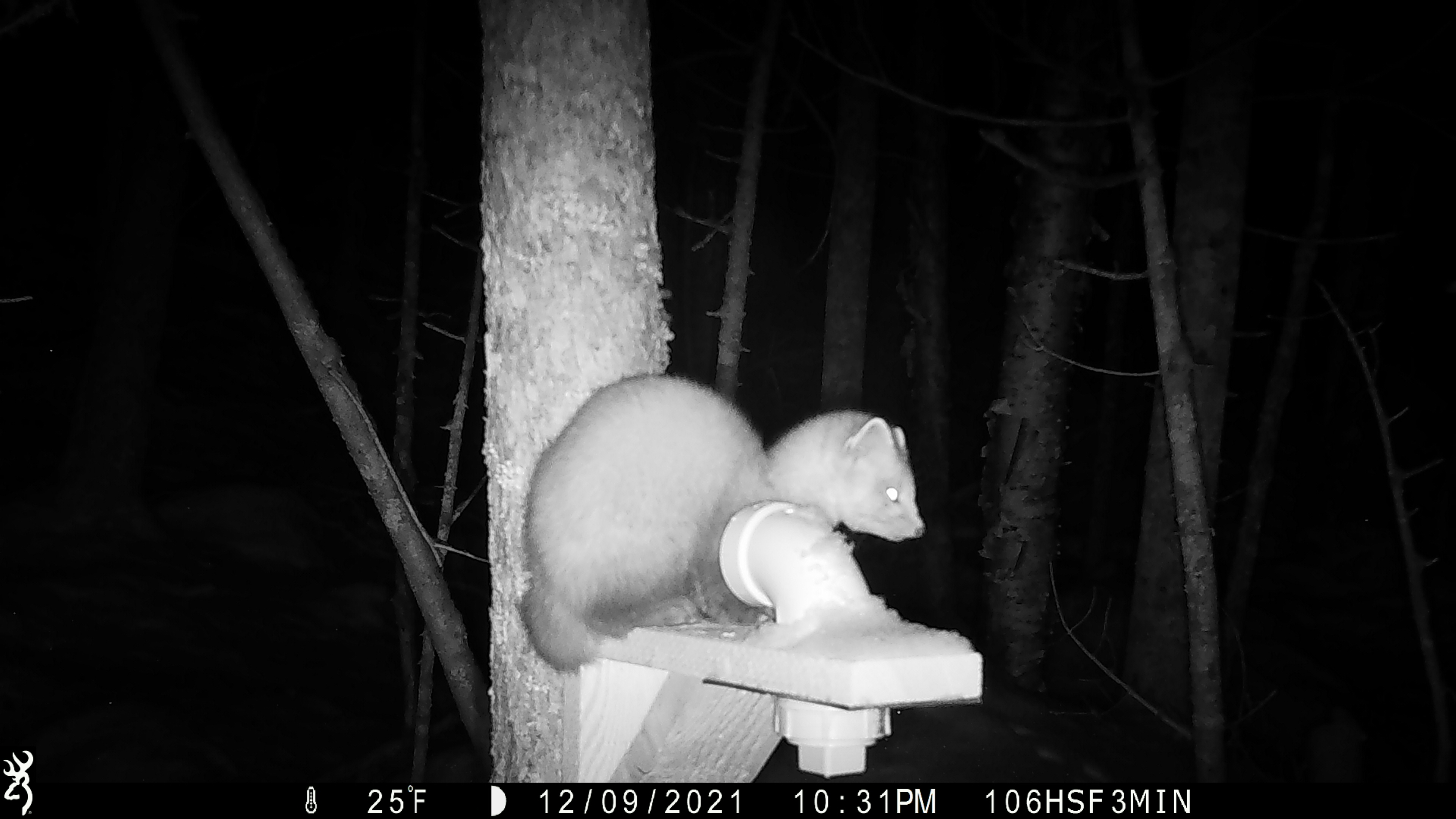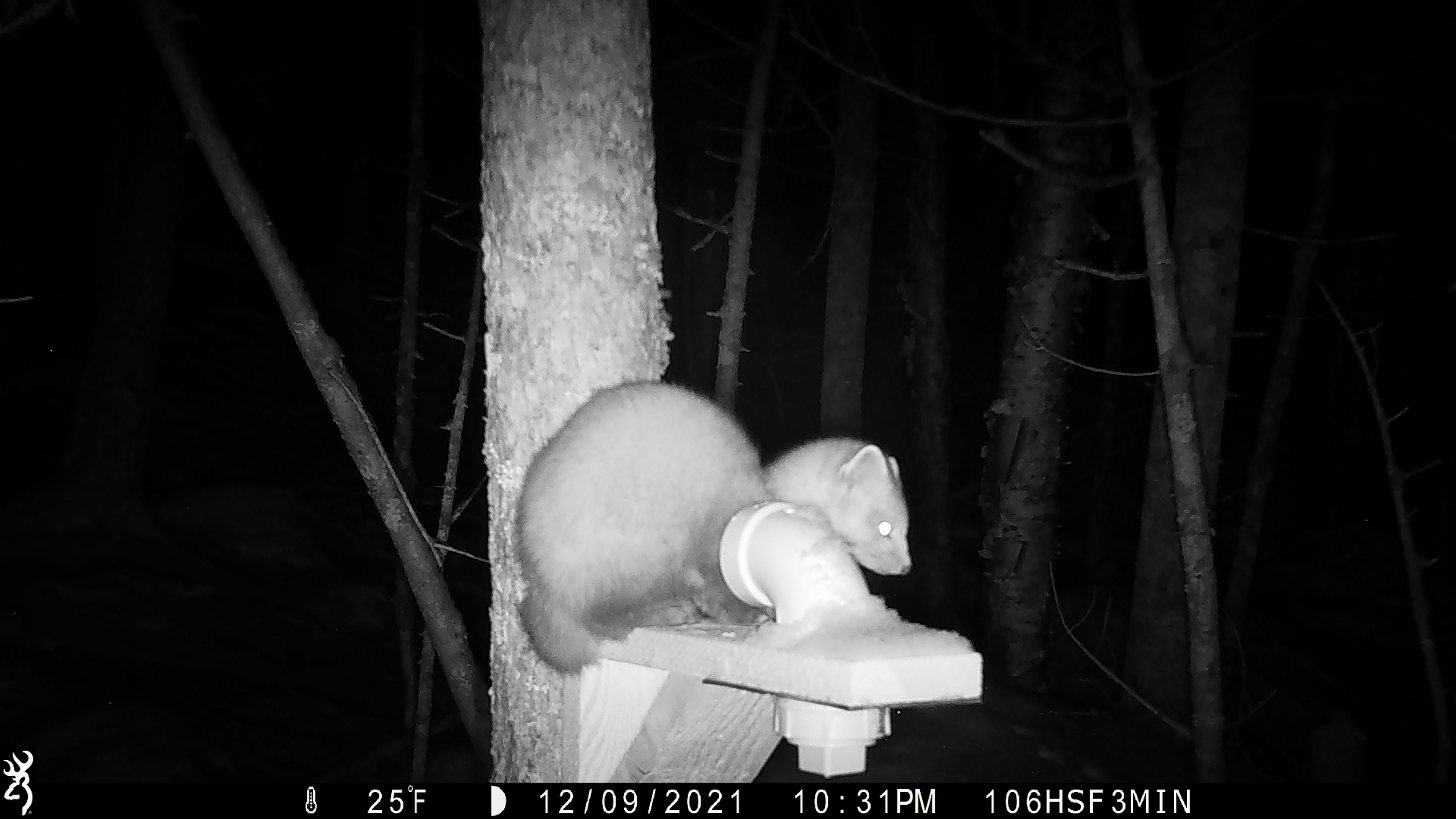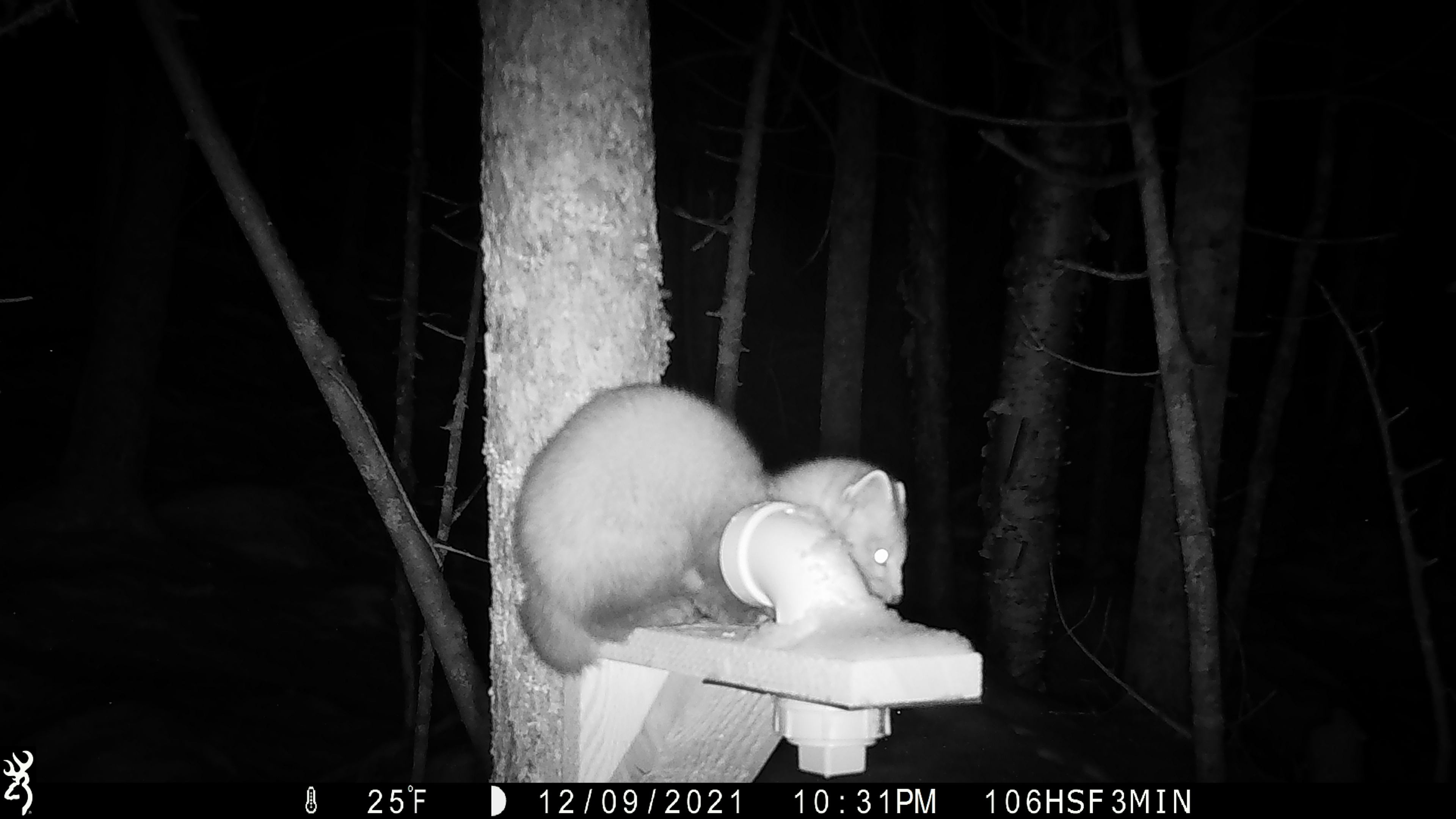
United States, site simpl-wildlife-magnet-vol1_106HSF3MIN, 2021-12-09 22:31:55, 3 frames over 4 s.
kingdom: Animalia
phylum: Chordata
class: Mammalia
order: Carnivora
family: Mustelidae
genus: Martes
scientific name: Martes americana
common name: american marten